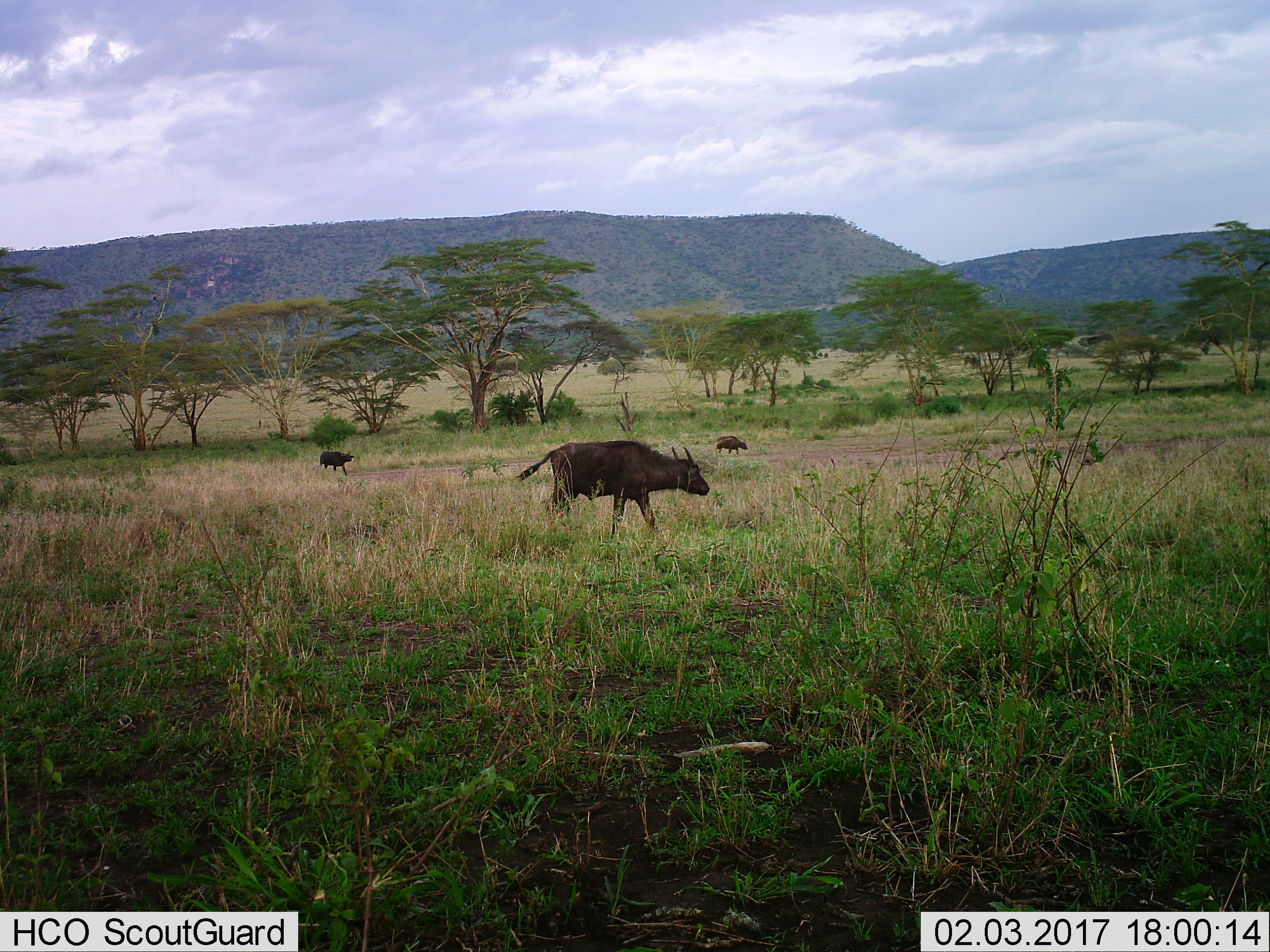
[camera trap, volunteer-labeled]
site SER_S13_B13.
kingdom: Animalia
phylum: Chordata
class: Mammalia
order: Artiodactyla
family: Bovidae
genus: Syncerus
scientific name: Syncerus caffer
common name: african buffalo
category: buffalo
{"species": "buffalo (african buffalo) (Syncerus caffer)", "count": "3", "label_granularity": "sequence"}